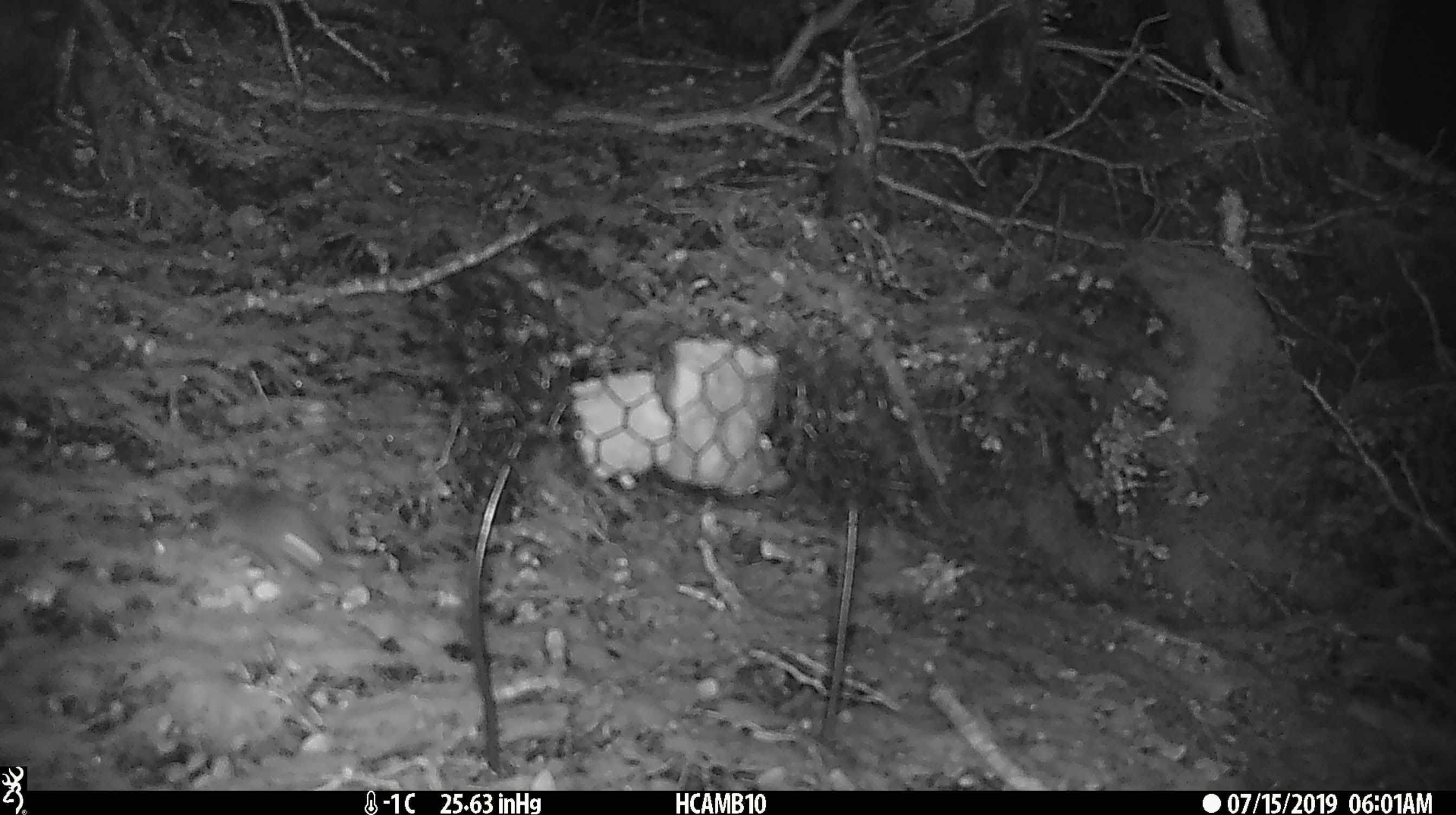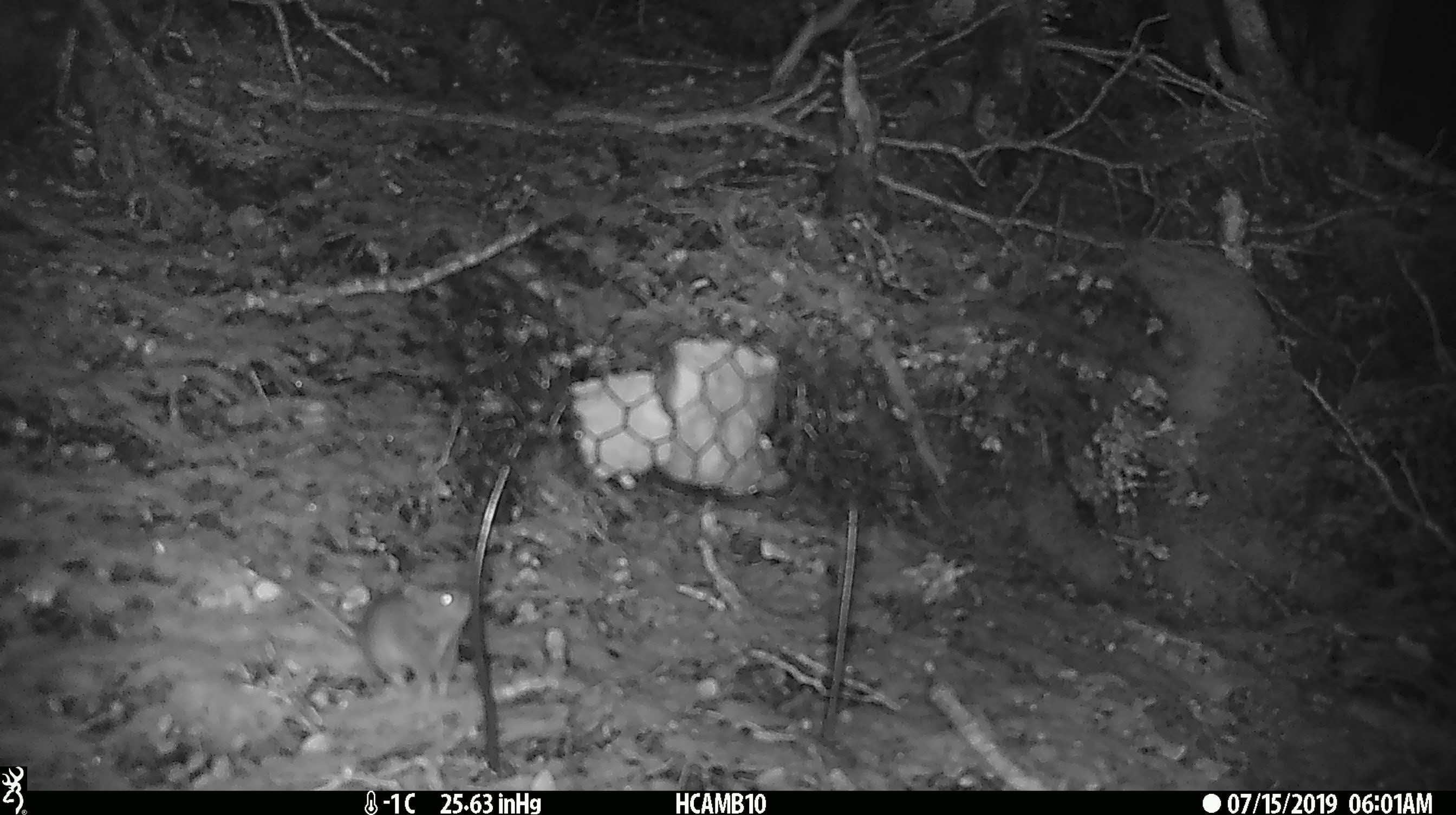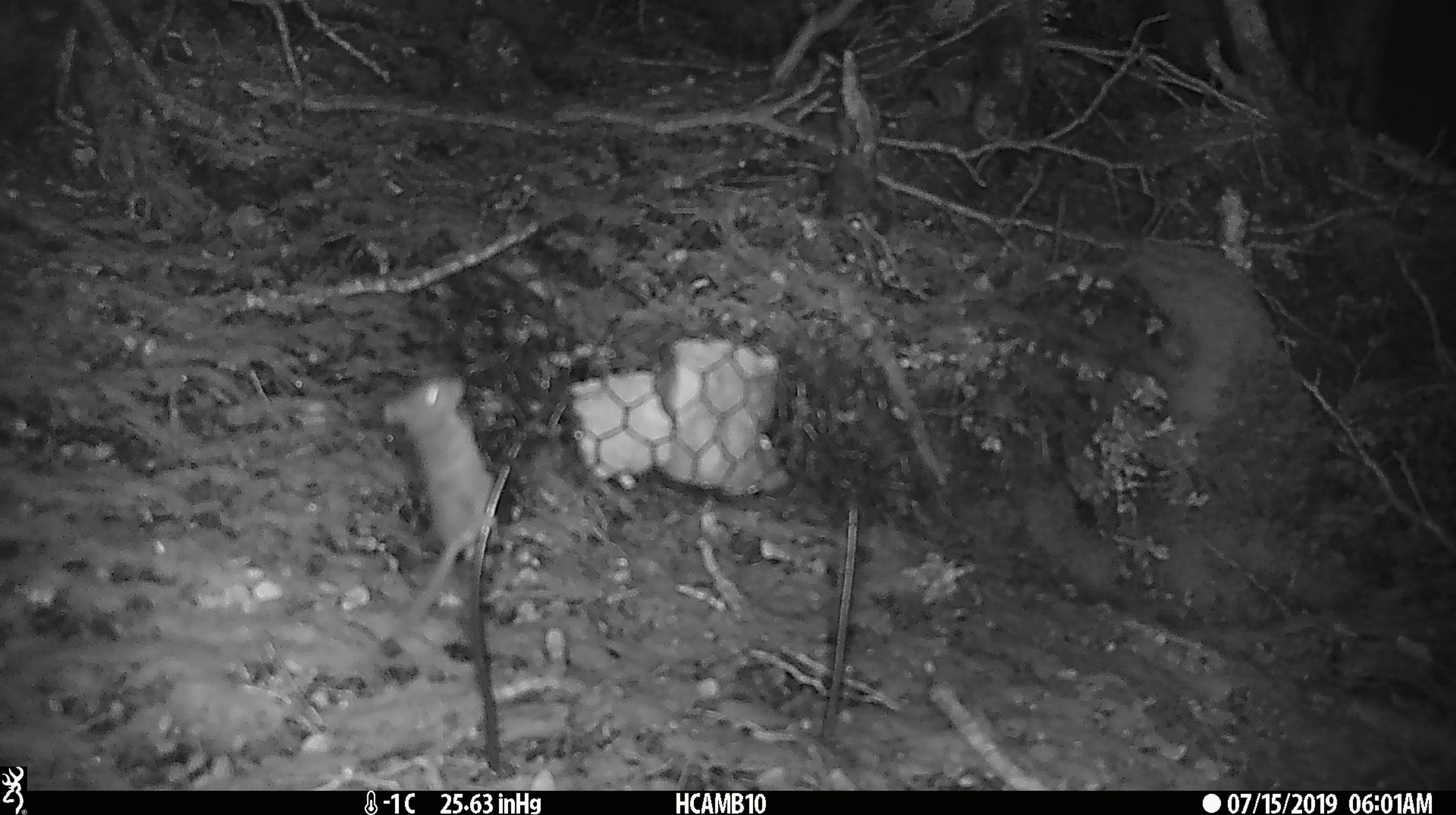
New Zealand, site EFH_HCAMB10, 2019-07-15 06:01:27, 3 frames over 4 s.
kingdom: Animalia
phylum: Chordata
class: Mammalia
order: Rodentia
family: Muridae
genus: Mus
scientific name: Mus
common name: mouse